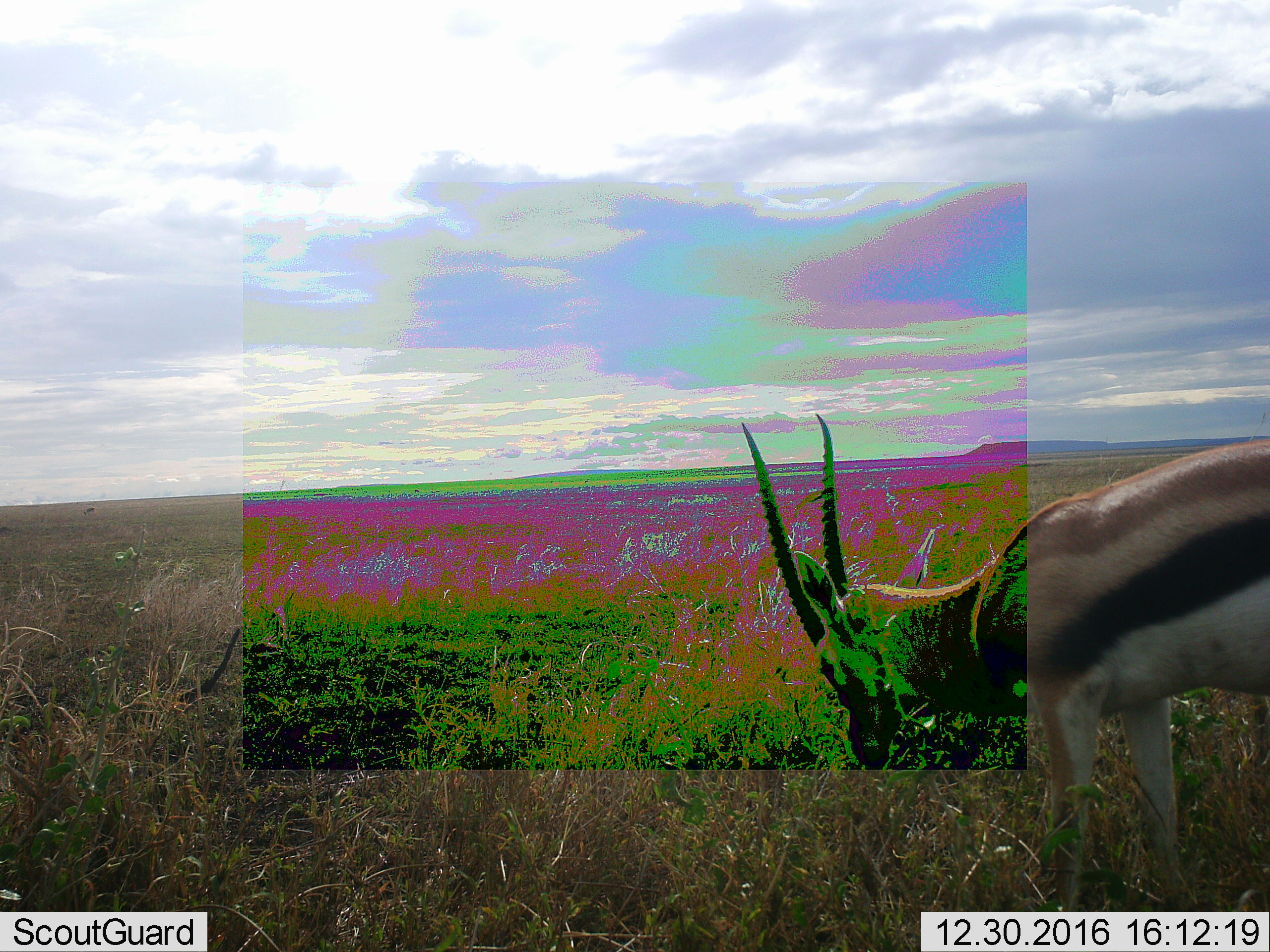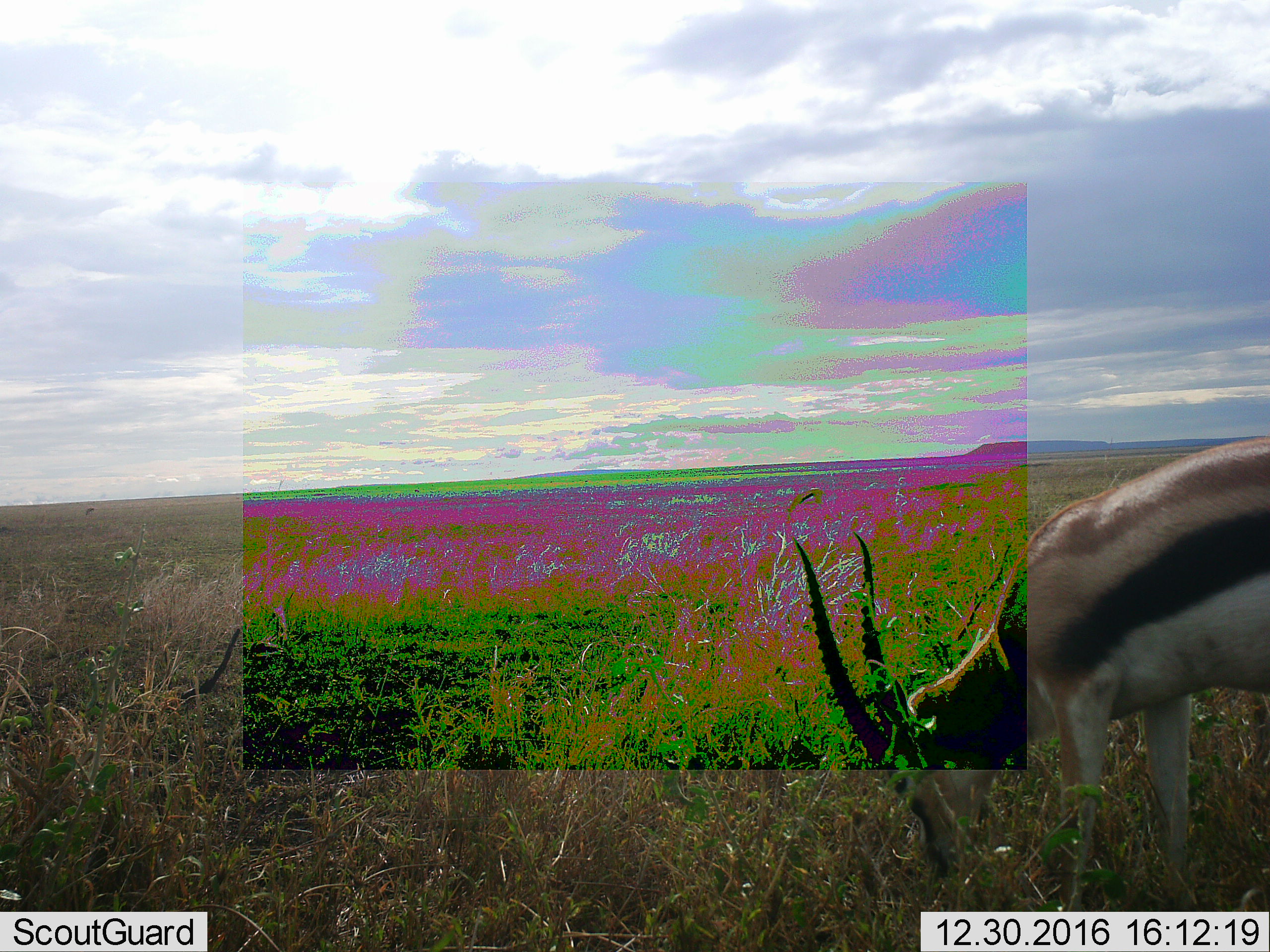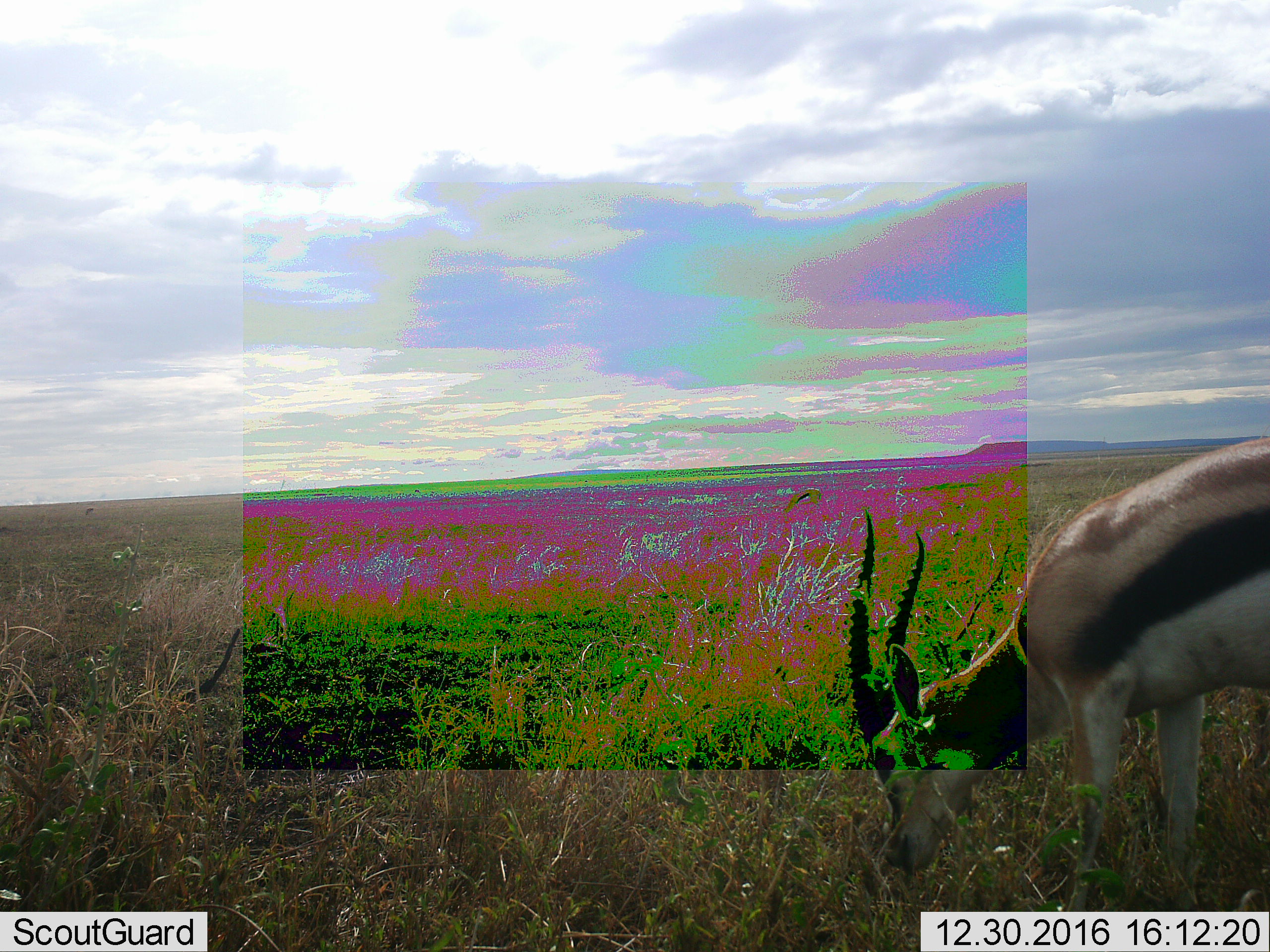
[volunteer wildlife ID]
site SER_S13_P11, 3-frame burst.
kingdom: Animalia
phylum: Chordata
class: Mammalia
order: Artiodactyla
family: Bovidae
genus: Eudorcas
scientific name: Eudorcas thomsonii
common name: thomson's gazelle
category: gazellethomsons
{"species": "gazellethomsons (thomson's gazelle) (Eudorcas thomsonii)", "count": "1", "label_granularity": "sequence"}